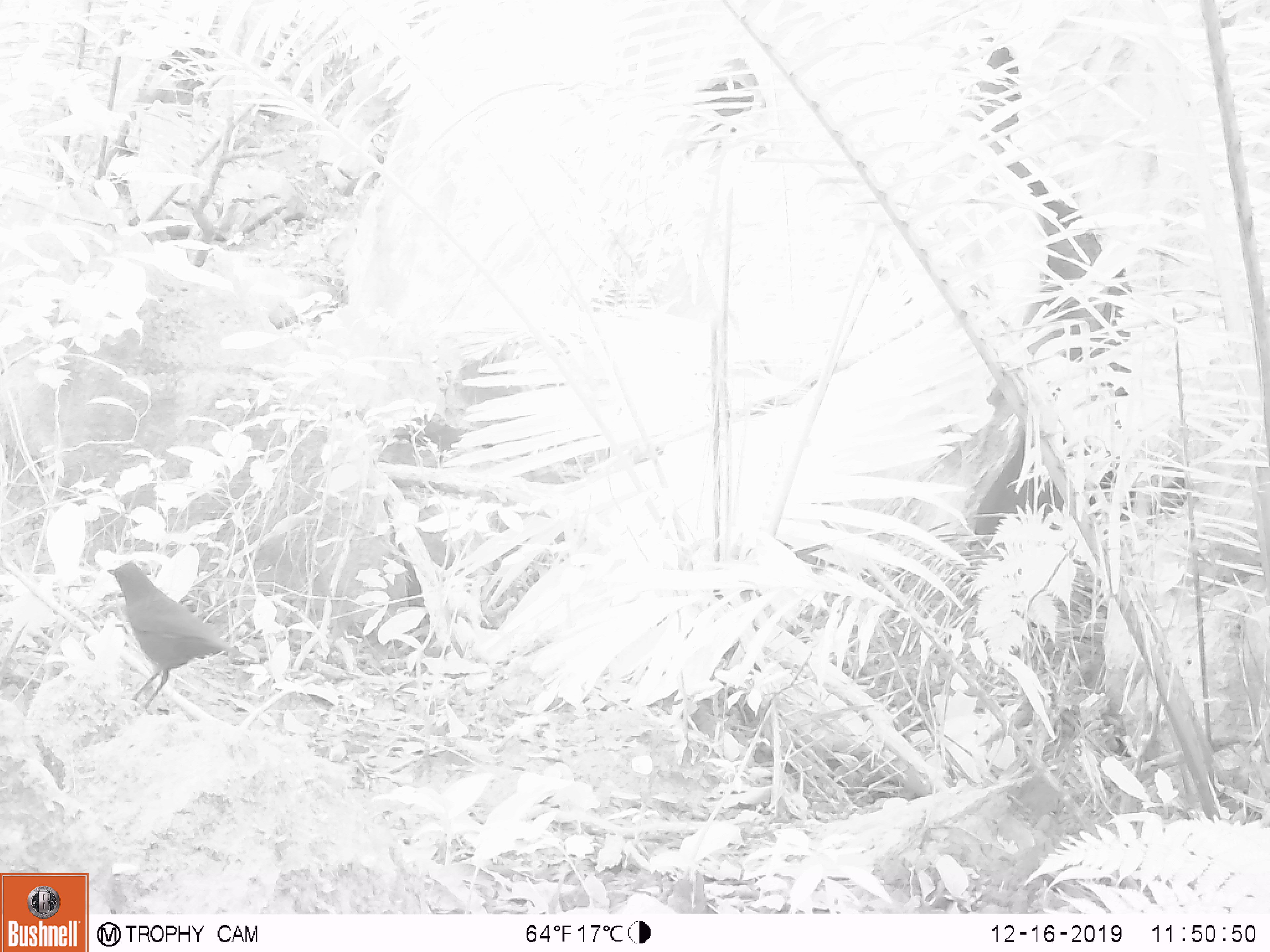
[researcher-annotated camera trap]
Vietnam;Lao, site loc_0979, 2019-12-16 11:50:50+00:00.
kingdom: Animalia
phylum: Chordata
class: Aves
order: Passeriformes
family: Muscicapidae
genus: Myophonus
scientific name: Myophonus caeruleus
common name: blue whistling thrush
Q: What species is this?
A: Blue whistling thrush (Myophonus caeruleus).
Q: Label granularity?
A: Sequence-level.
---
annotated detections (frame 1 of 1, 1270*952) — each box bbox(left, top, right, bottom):
blue whistling thrush: bbox(104, 559, 256, 711)